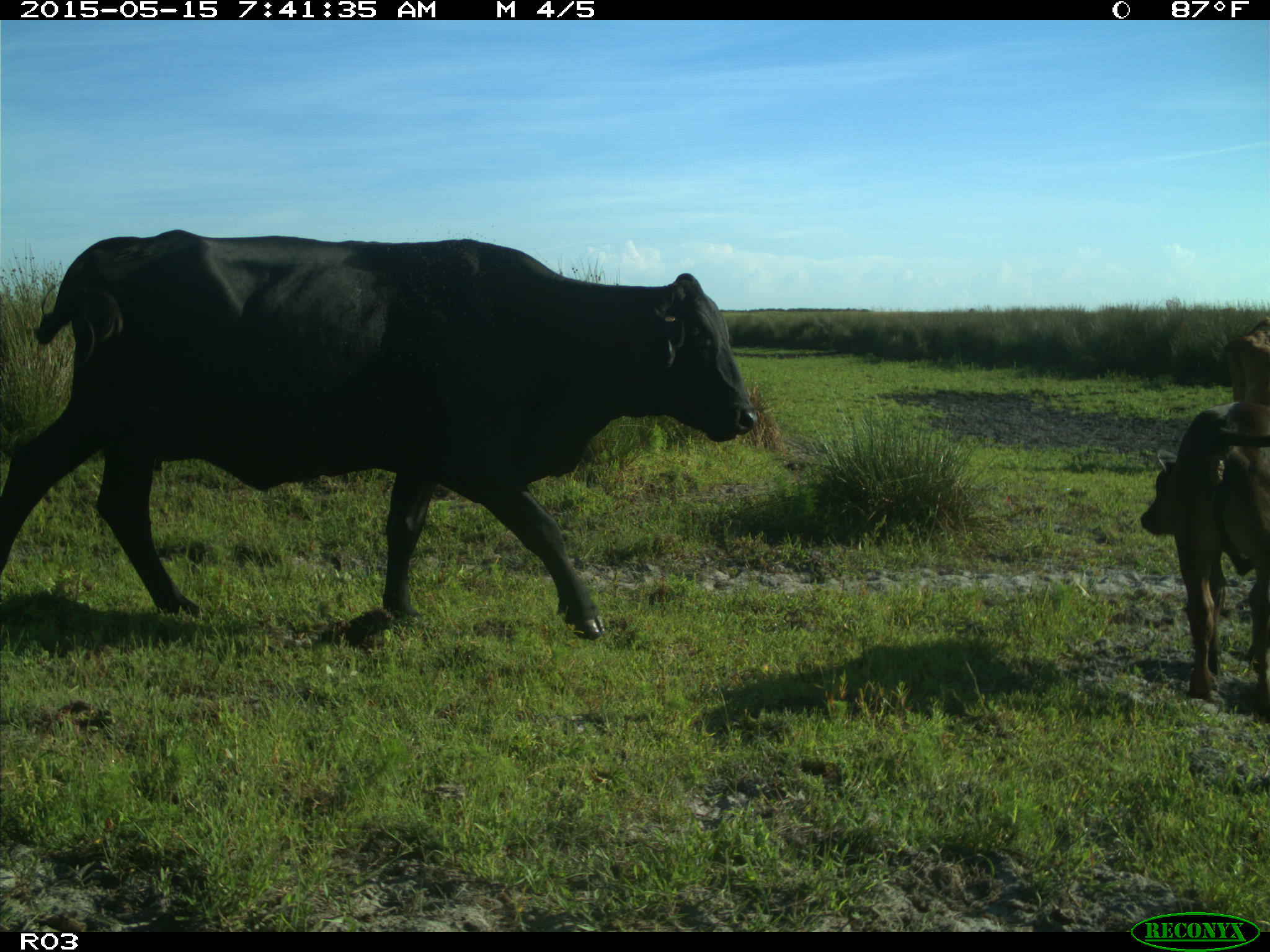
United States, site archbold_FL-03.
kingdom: Animalia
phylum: Chordata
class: Mammalia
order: Artiodactyla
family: Bovidae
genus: Bos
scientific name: Bos taurus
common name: domestic cow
Bos taurus (domestic cow).